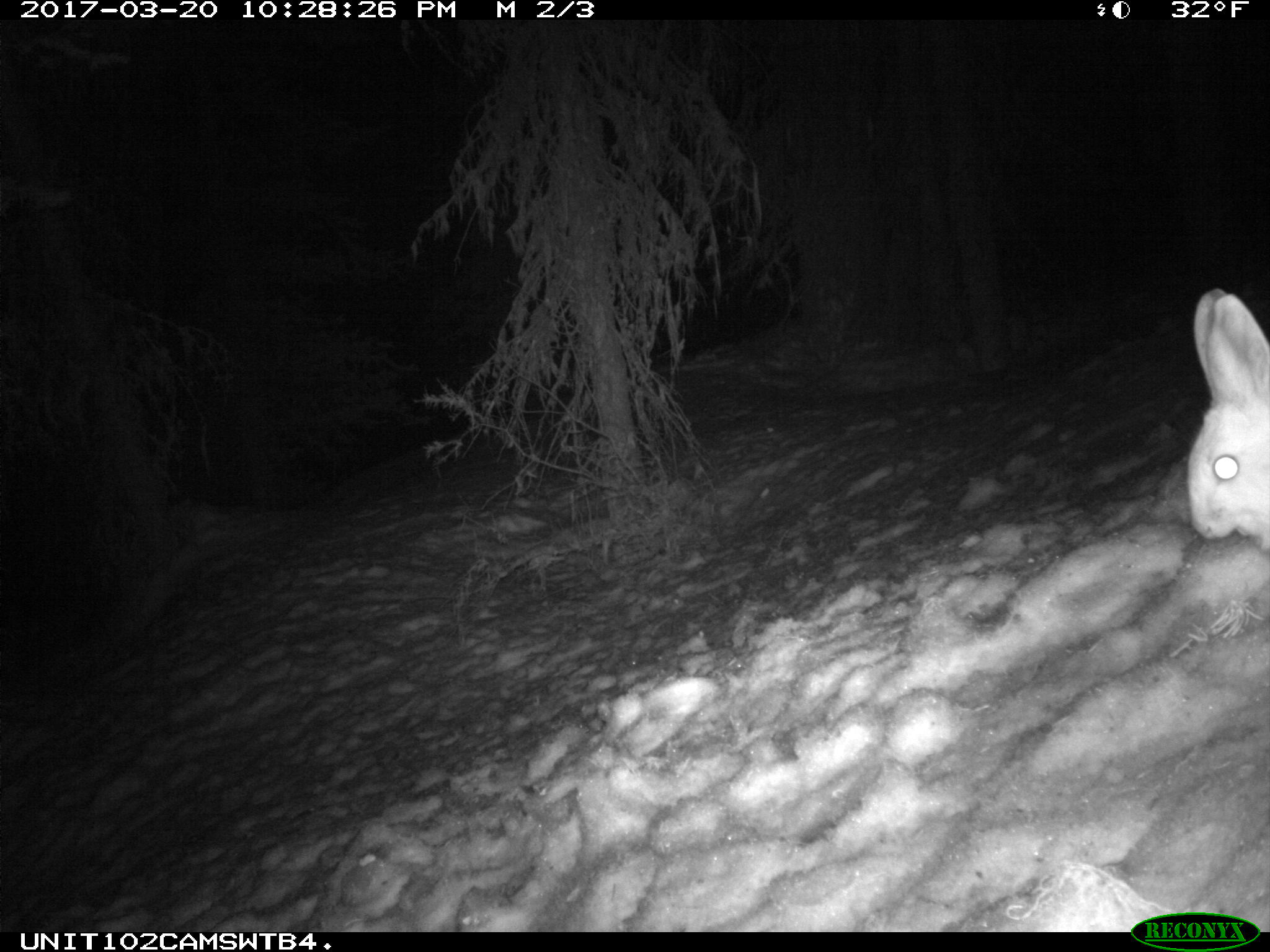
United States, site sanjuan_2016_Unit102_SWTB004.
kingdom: Animalia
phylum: Chordata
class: Mammalia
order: Lagomorpha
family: Leporidae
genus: Lepus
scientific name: Lepus americanus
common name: snowshoe hare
Lepus americanus (snowshoe hare).